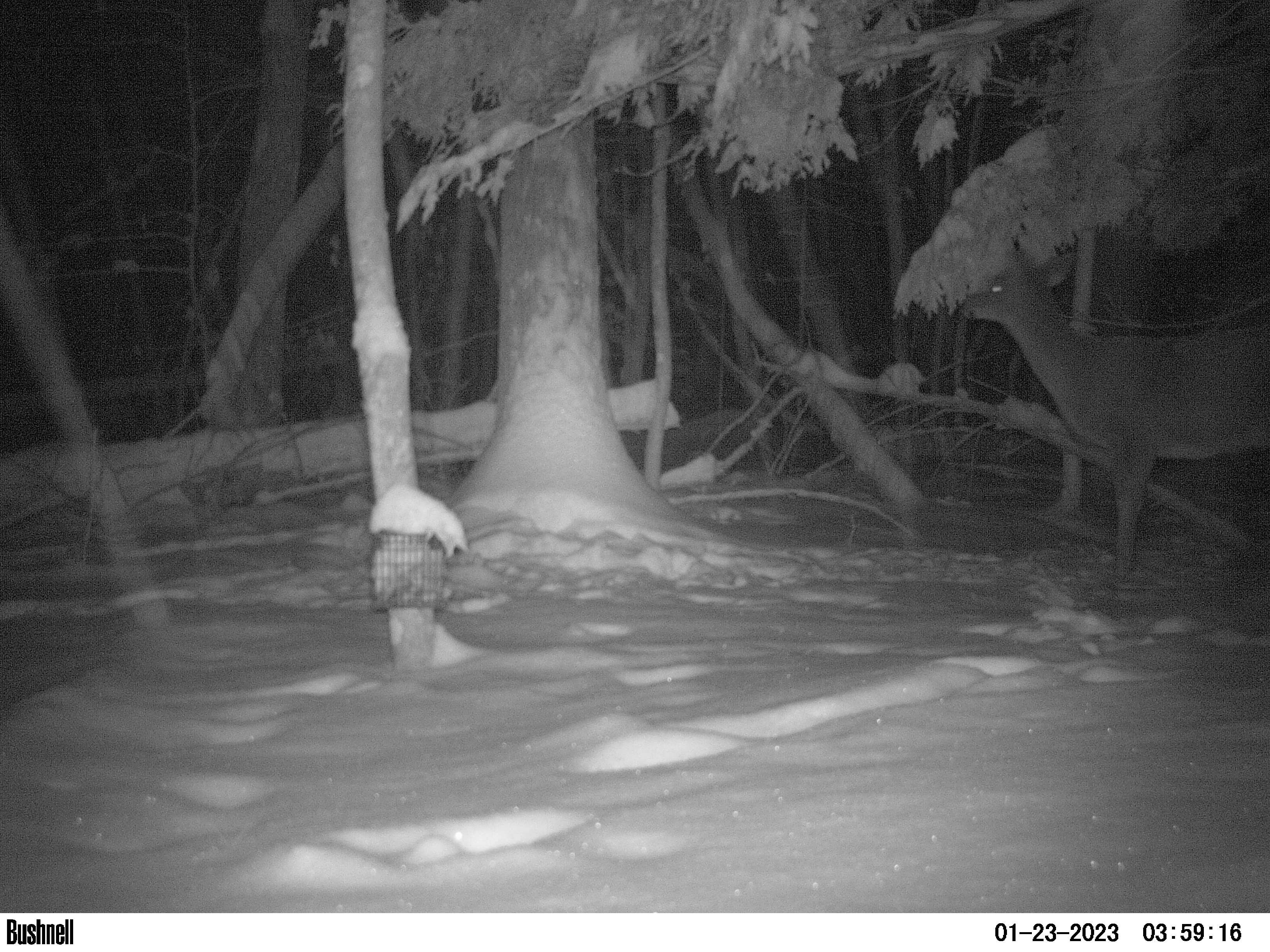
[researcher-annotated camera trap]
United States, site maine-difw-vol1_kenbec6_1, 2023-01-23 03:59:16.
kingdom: Animalia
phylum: Chordata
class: Mammalia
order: Artiodactyla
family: Cervidae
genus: Odocoileus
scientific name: Odocoileus virginianus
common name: white-tailed deer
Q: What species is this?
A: White-tailed deer (Odocoileus virginianus).